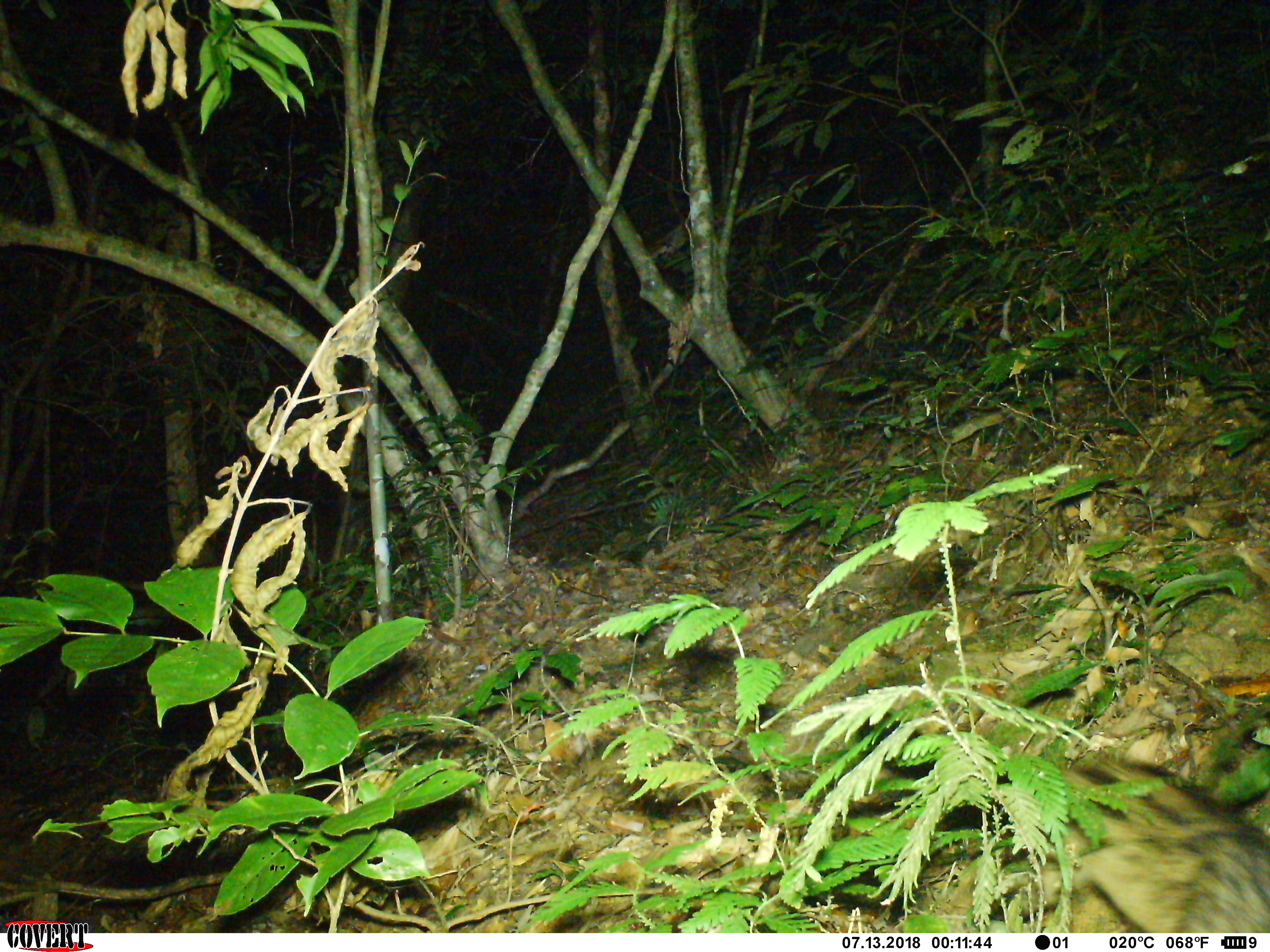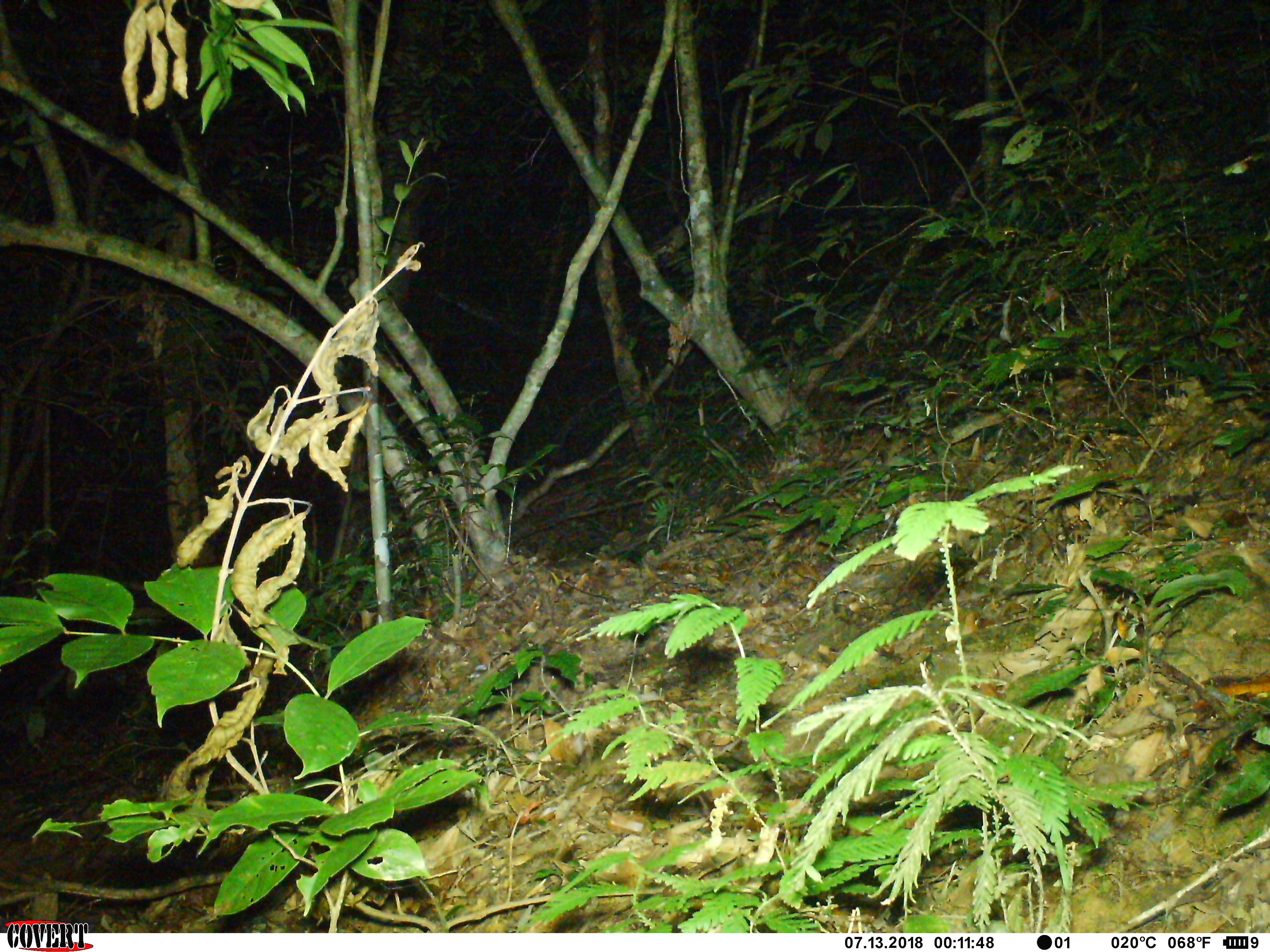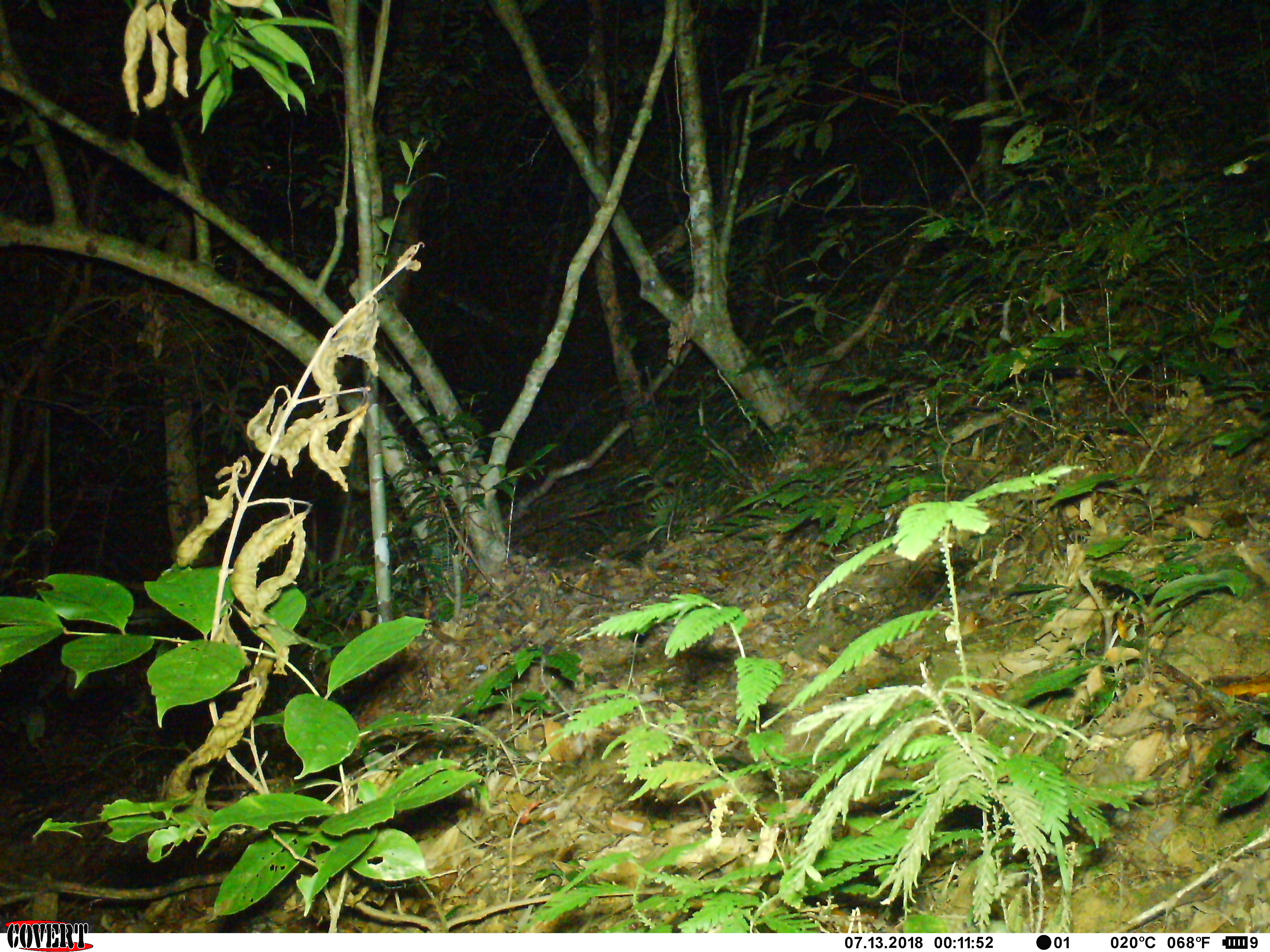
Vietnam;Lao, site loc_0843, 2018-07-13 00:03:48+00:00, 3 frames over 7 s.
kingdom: Animalia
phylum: Chordata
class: Mammalia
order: Carnivora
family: Viverridae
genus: Paradoxurus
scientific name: Paradoxurus hermaphroditus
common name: common palm civet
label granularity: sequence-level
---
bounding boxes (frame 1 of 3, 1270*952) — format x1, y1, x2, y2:
common palm civet: 1012, 748, 1269, 931